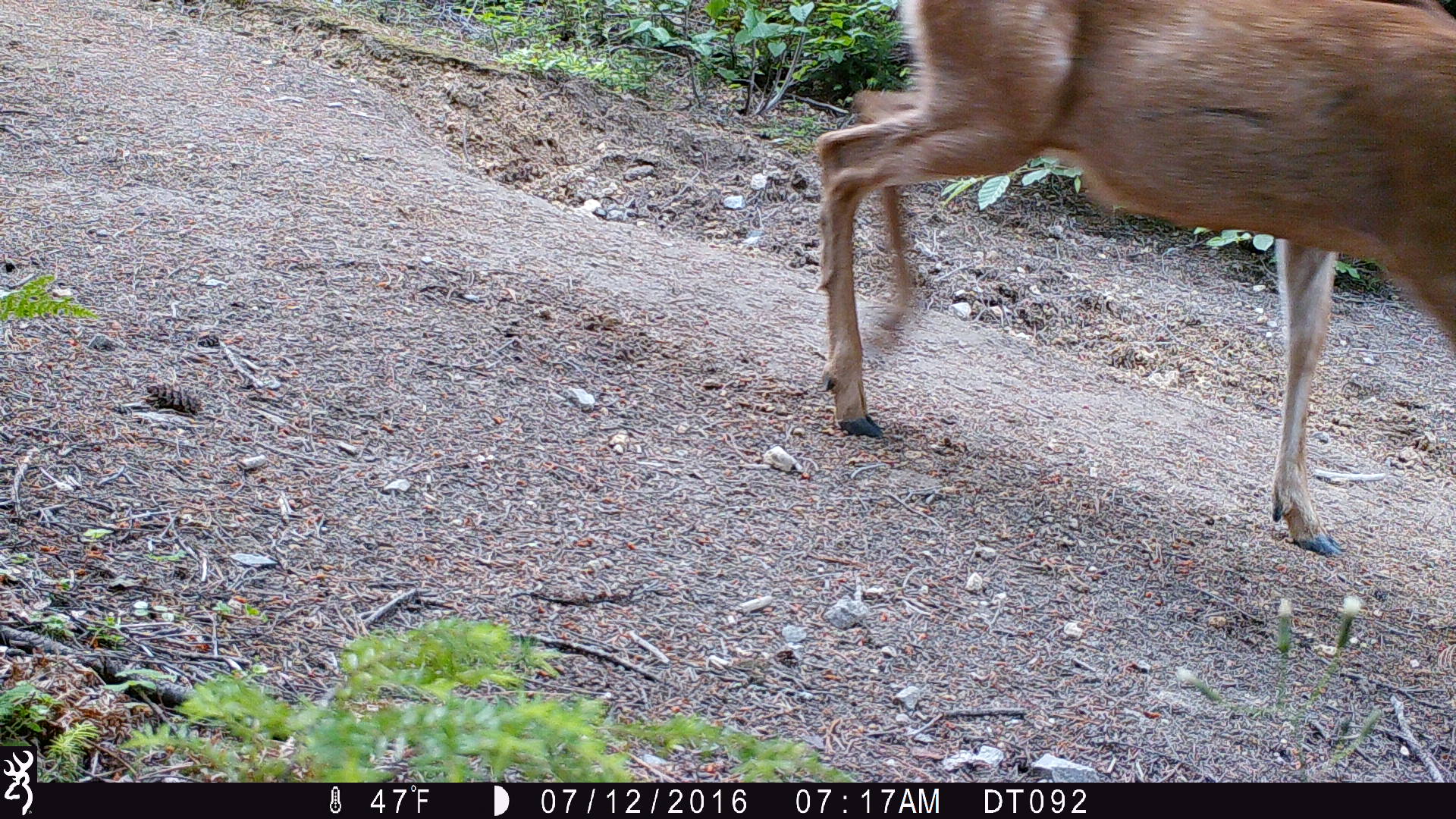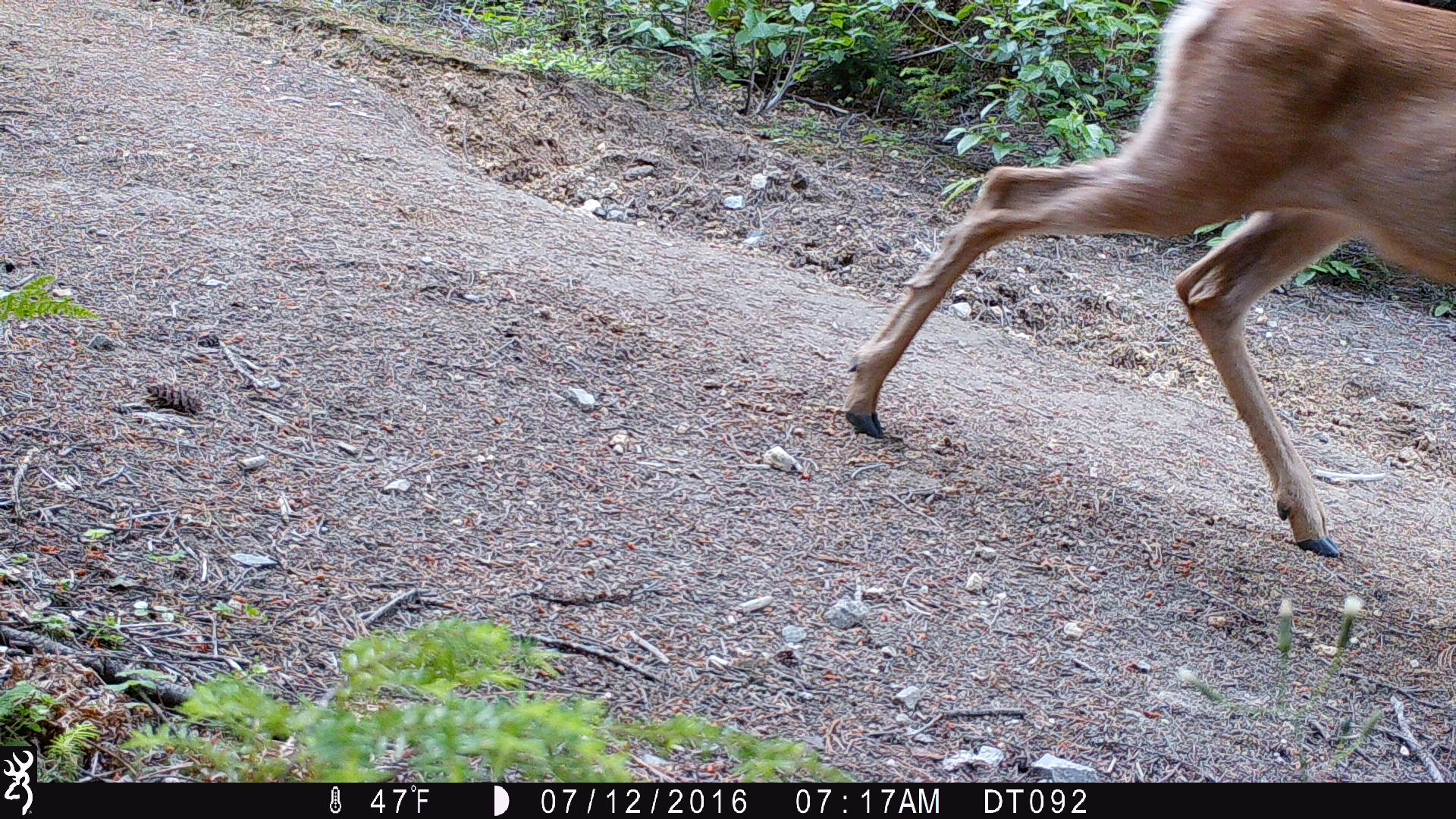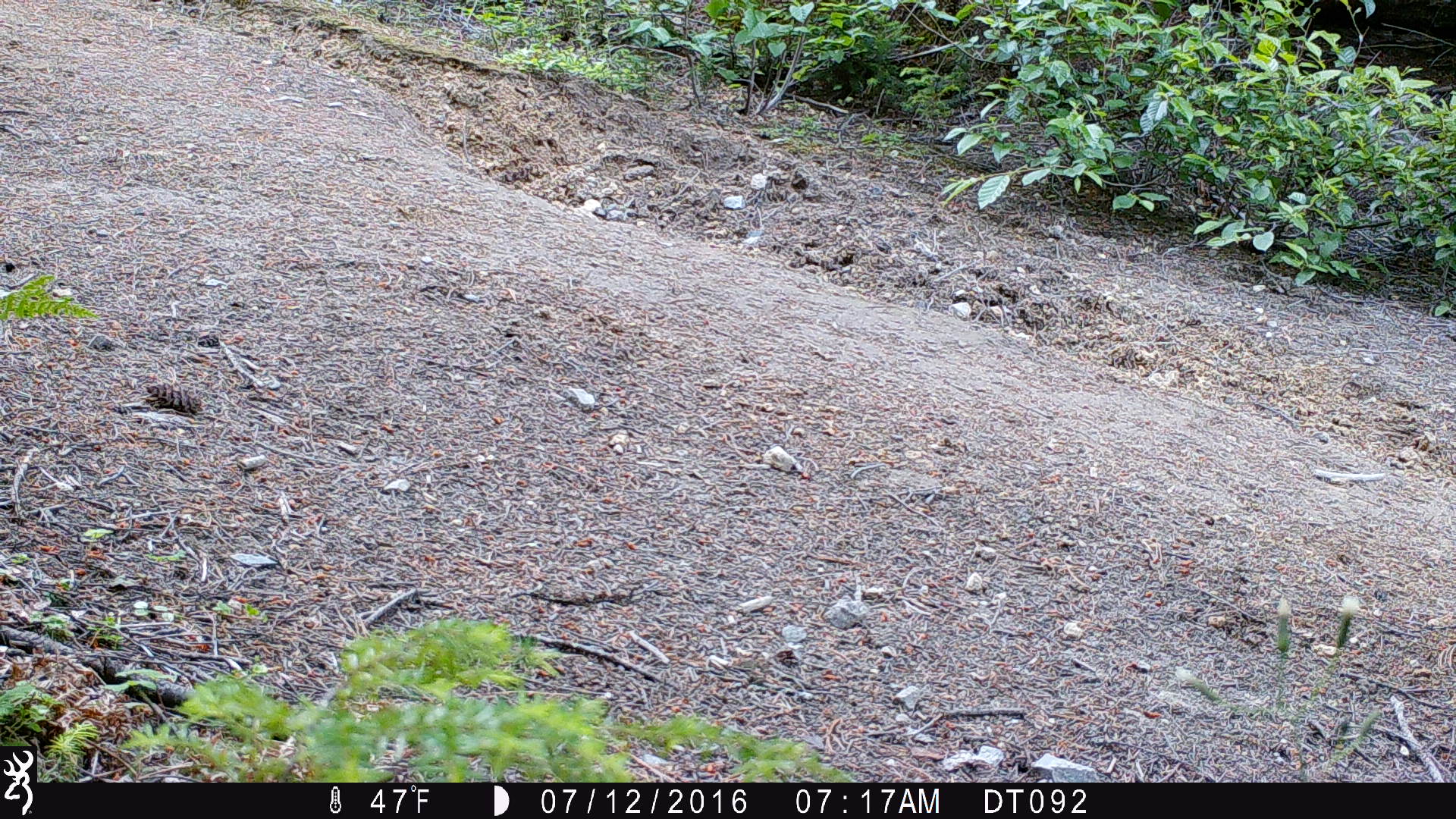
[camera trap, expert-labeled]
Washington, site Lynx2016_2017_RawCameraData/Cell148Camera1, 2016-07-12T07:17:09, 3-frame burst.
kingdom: Animalia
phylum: Chordata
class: Mammalia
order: Artiodactyla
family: Cervidae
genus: Odocoileus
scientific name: Odocoileus hemionus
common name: mule deer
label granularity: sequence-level